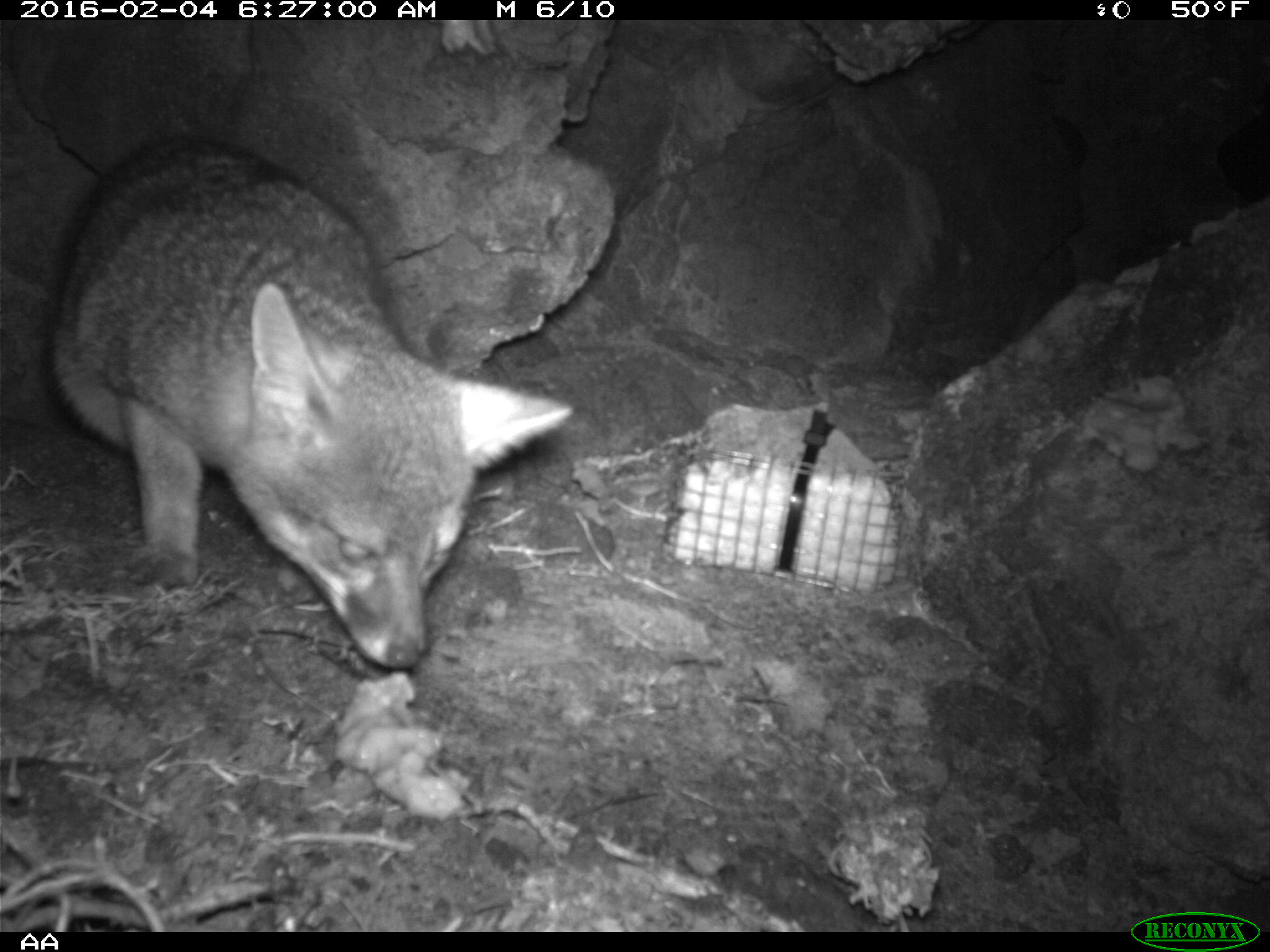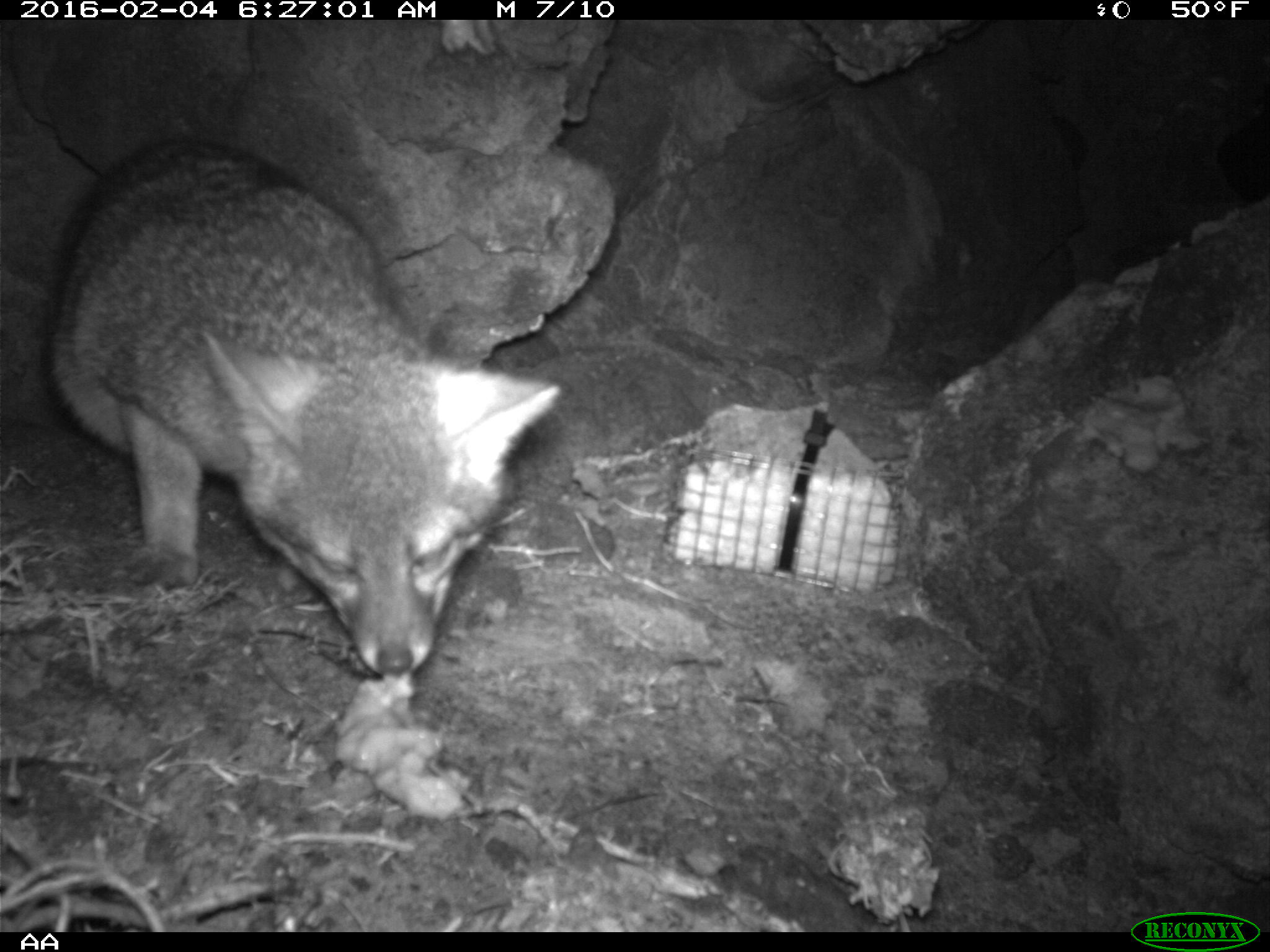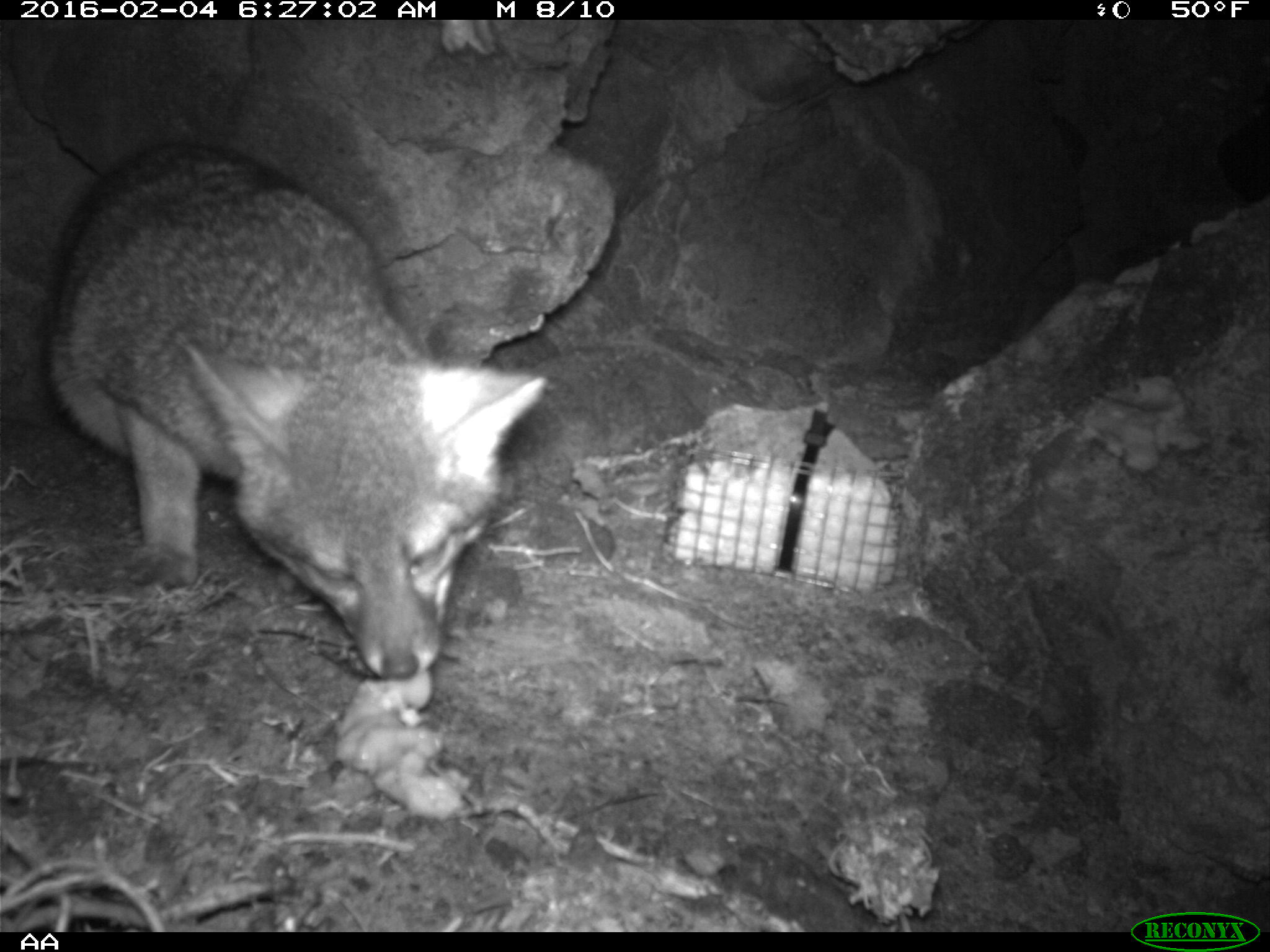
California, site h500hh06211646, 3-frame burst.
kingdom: Animalia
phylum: Chordata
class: Mammalia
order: Carnivora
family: Canidae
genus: Urocyon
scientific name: Urocyon littoralis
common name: island fox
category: fox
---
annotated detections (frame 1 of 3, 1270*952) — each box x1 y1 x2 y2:
fox: 49 132 574 671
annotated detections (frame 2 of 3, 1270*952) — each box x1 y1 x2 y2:
fox: 43 135 564 682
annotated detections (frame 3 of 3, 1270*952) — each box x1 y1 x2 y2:
fox: 45 139 548 722